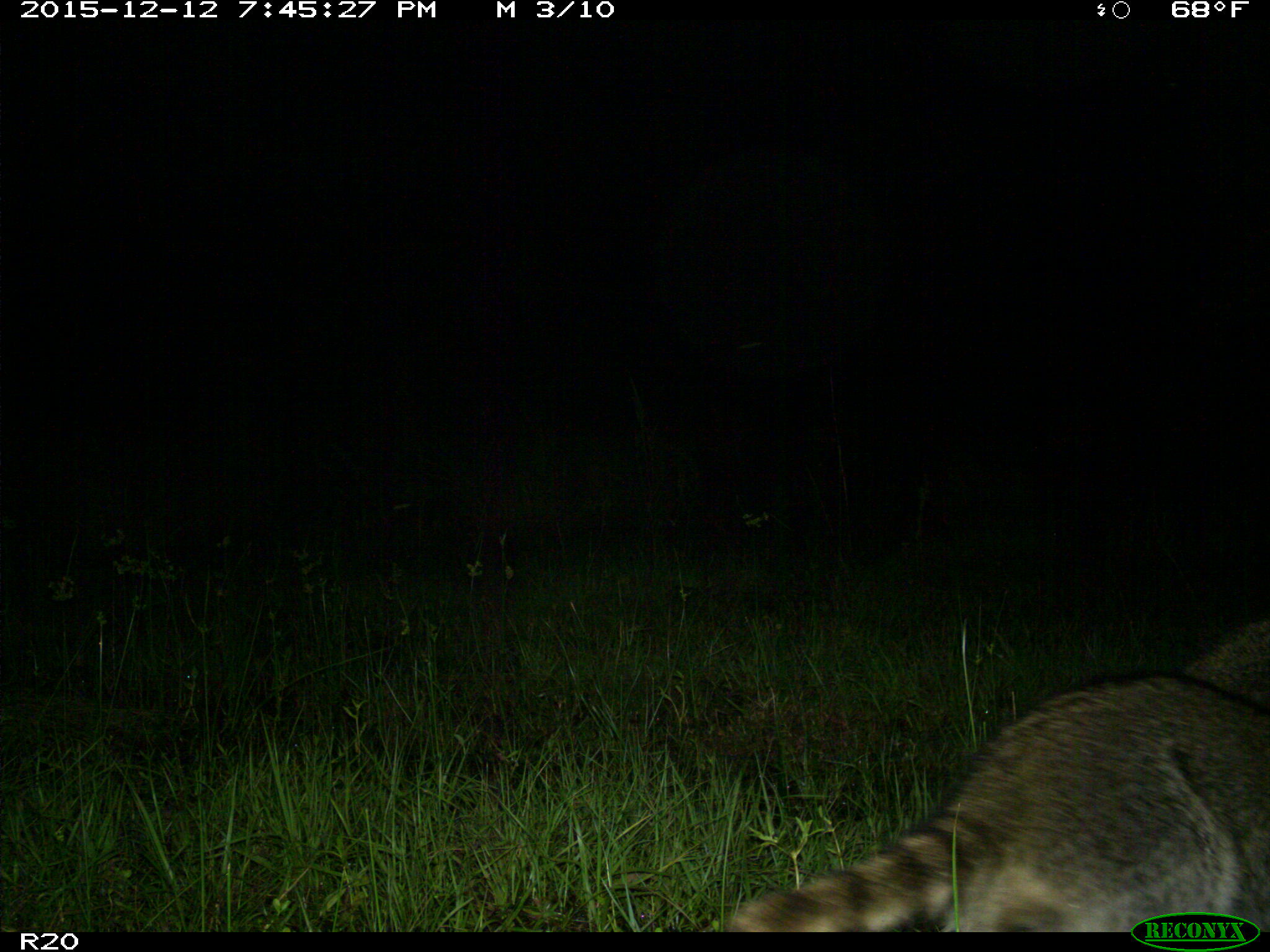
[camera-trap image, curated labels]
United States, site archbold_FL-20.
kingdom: Animalia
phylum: Chordata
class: Mammalia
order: Carnivora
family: Procyonidae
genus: Procyon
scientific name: Procyon lotor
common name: common raccoon